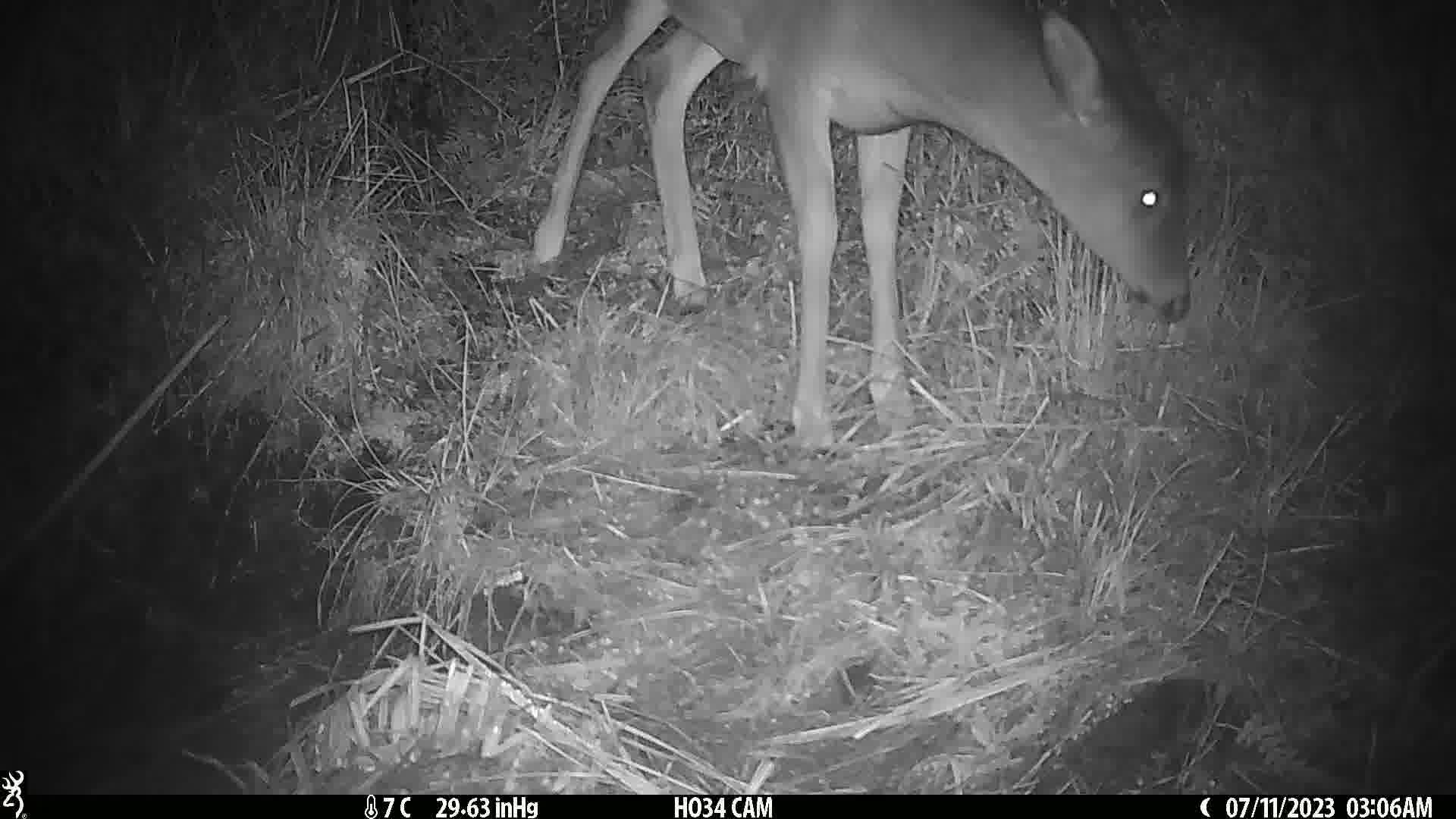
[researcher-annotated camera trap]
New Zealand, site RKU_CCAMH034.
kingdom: Animalia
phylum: Chordata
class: Mammalia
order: Artiodactyla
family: Cervidae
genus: Odocoileus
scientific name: Odocoileus virginianus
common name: white-tailed deer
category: white tailed deer